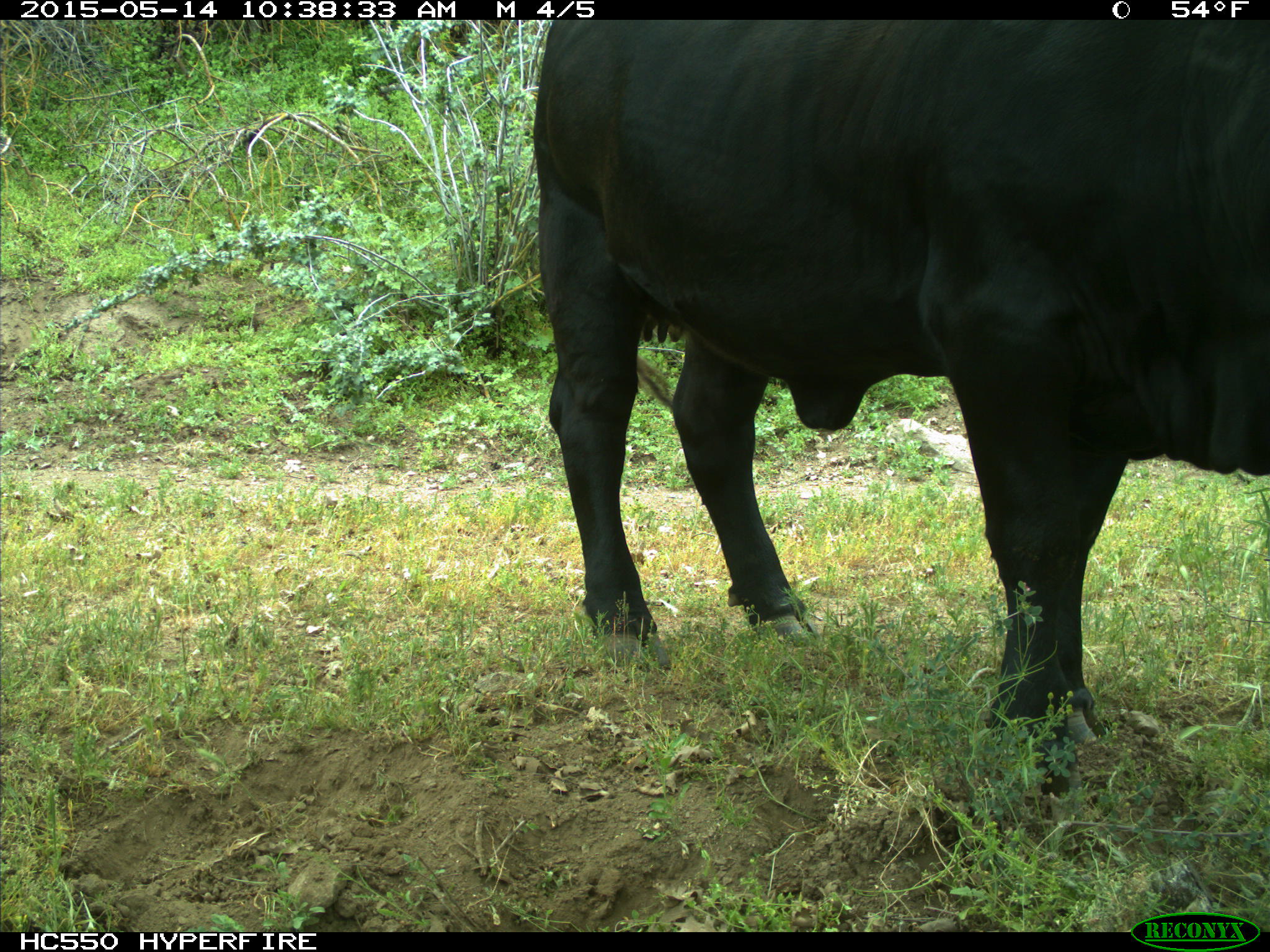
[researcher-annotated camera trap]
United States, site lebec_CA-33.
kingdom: Animalia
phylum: Chordata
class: Mammalia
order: Artiodactyla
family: Bovidae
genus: Bos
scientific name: Bos taurus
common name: domestic cow